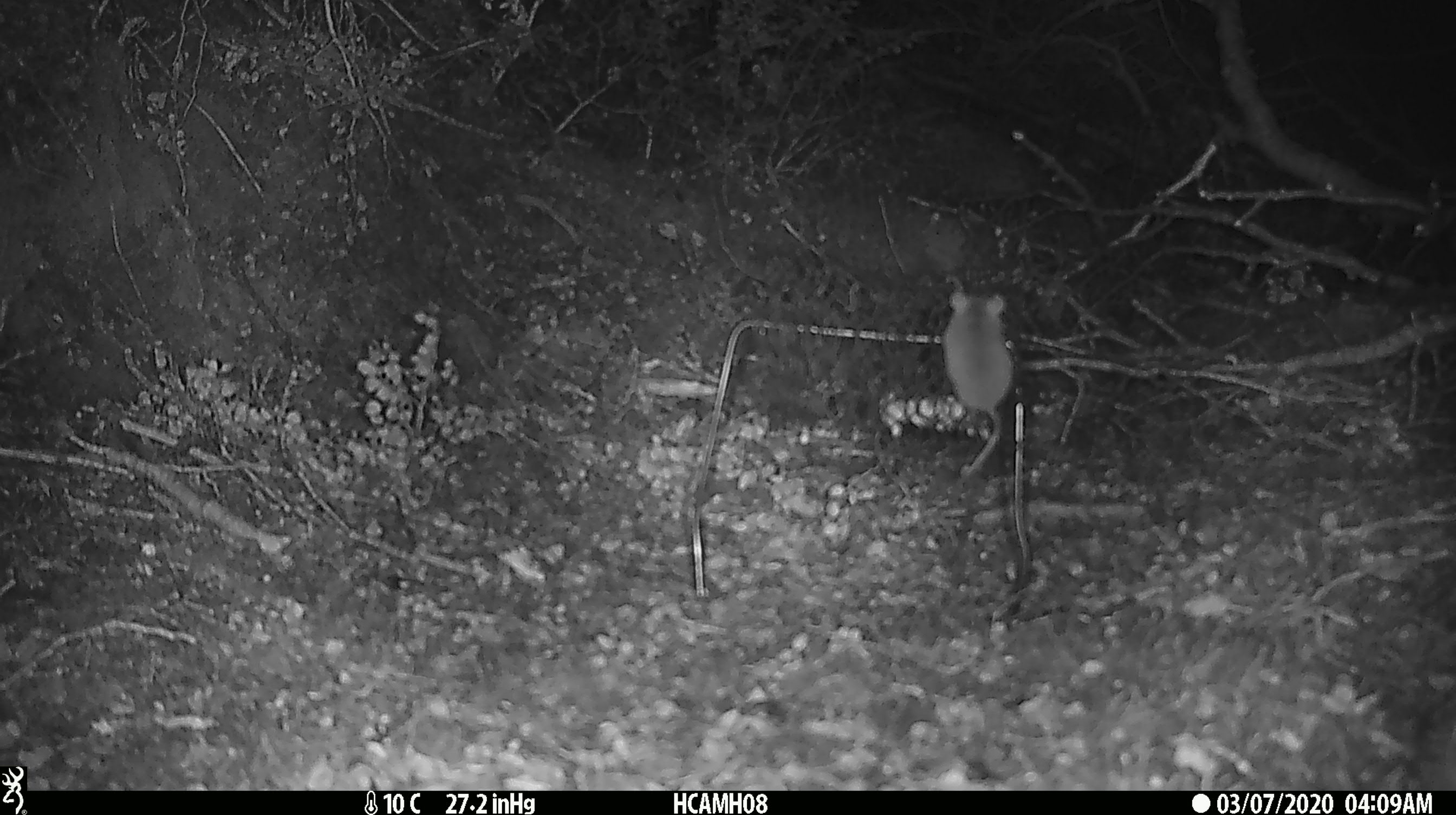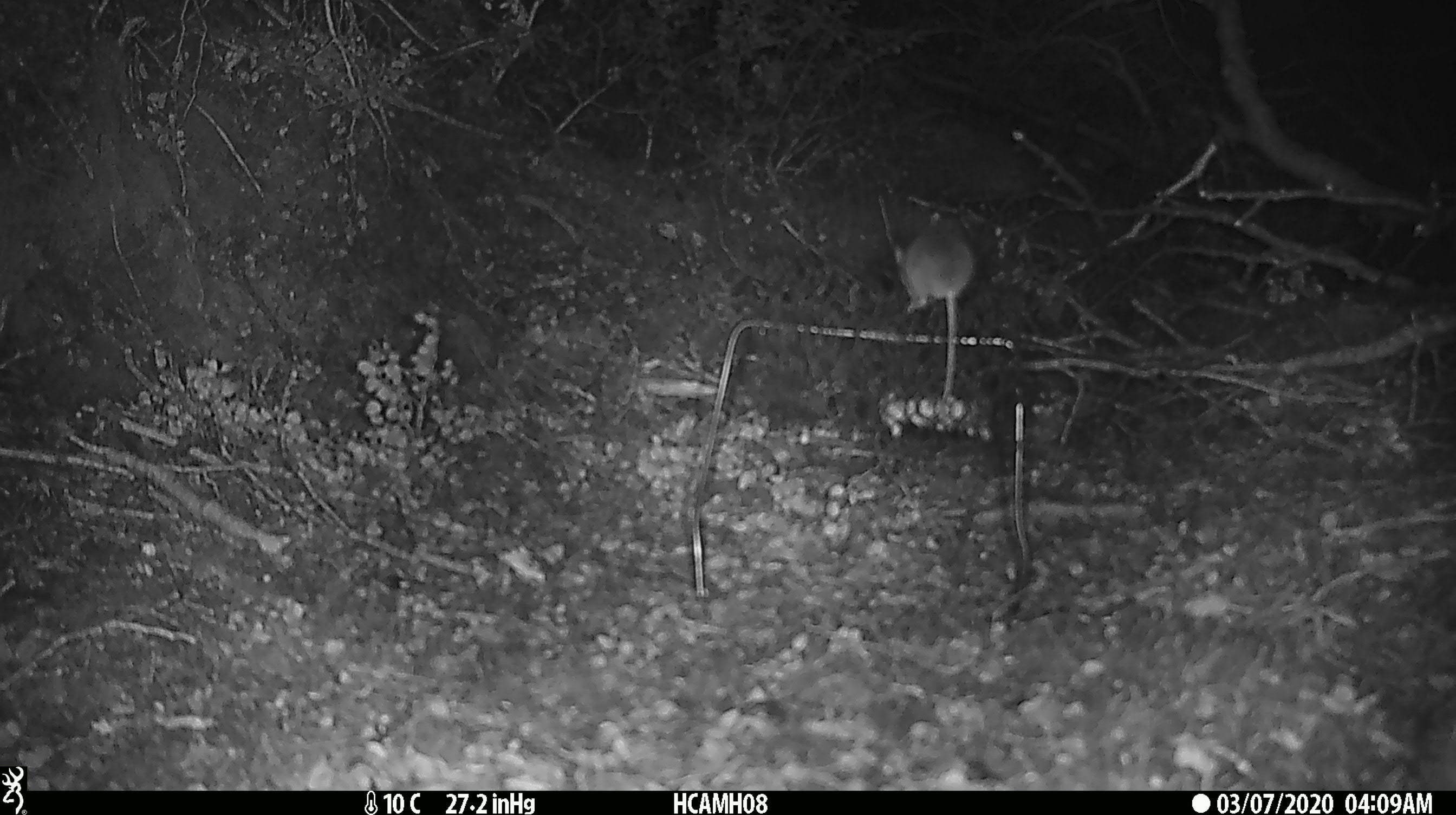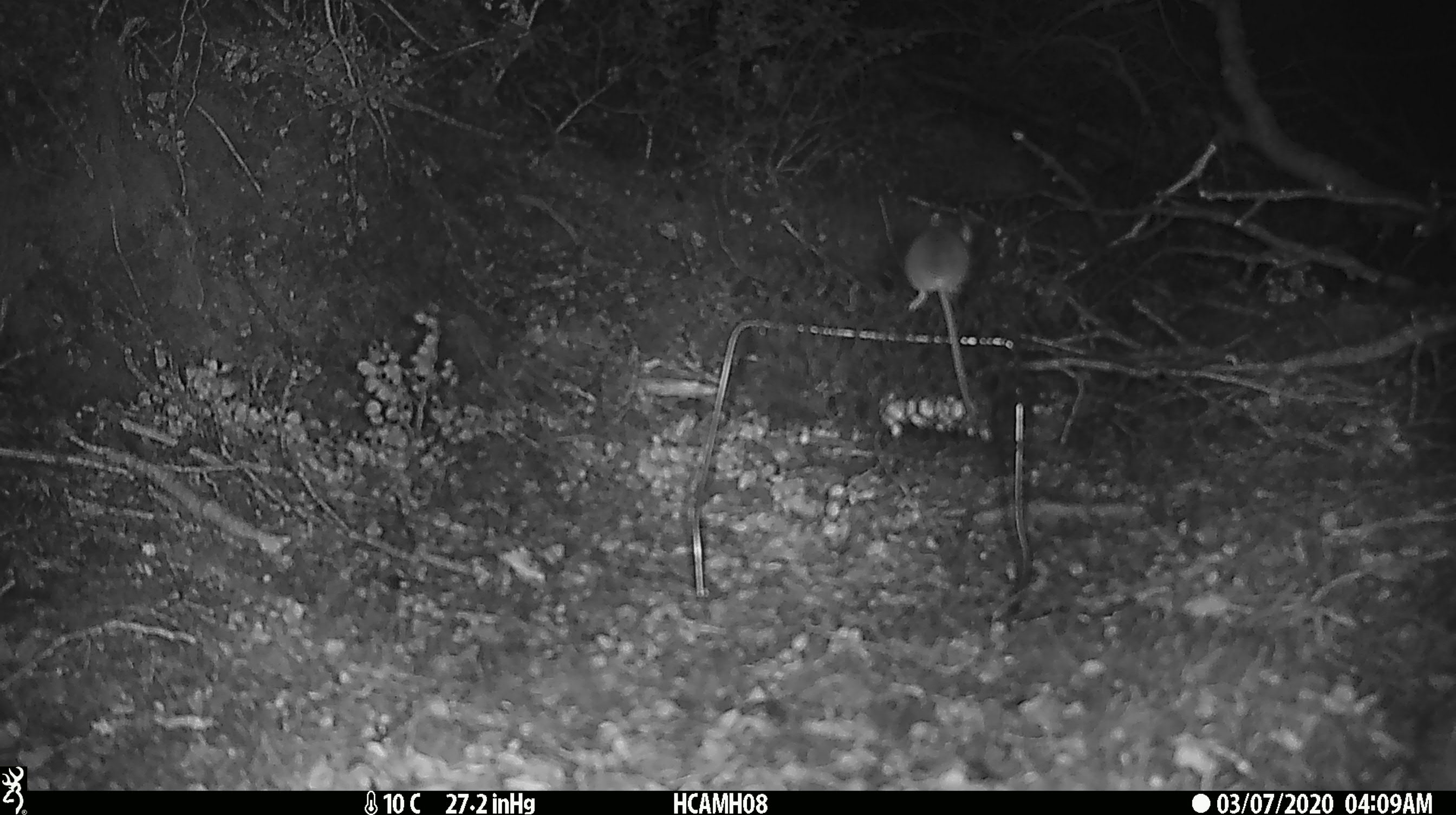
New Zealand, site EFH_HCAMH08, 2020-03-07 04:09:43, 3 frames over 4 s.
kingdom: Animalia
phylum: Chordata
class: Mammalia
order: Rodentia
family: Muridae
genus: Mus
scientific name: Mus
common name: mouse